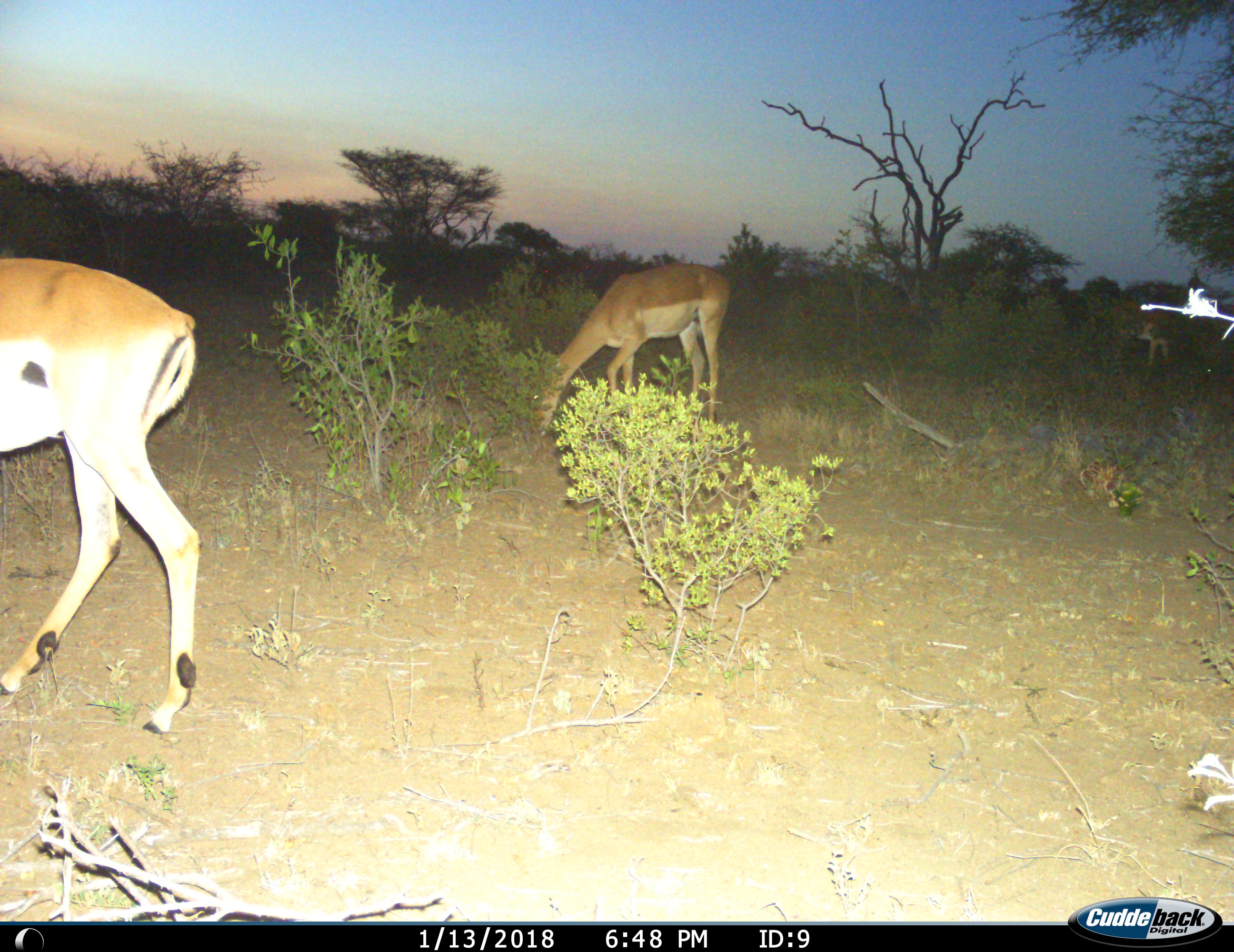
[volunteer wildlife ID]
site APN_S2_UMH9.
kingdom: Animalia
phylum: Chordata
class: Mammalia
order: Artiodactyla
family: Bovidae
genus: Aepyceros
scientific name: Aepyceros melampus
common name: impala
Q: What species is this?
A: Impala (Aepyceros melampus).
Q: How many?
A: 2.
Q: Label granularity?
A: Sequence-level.